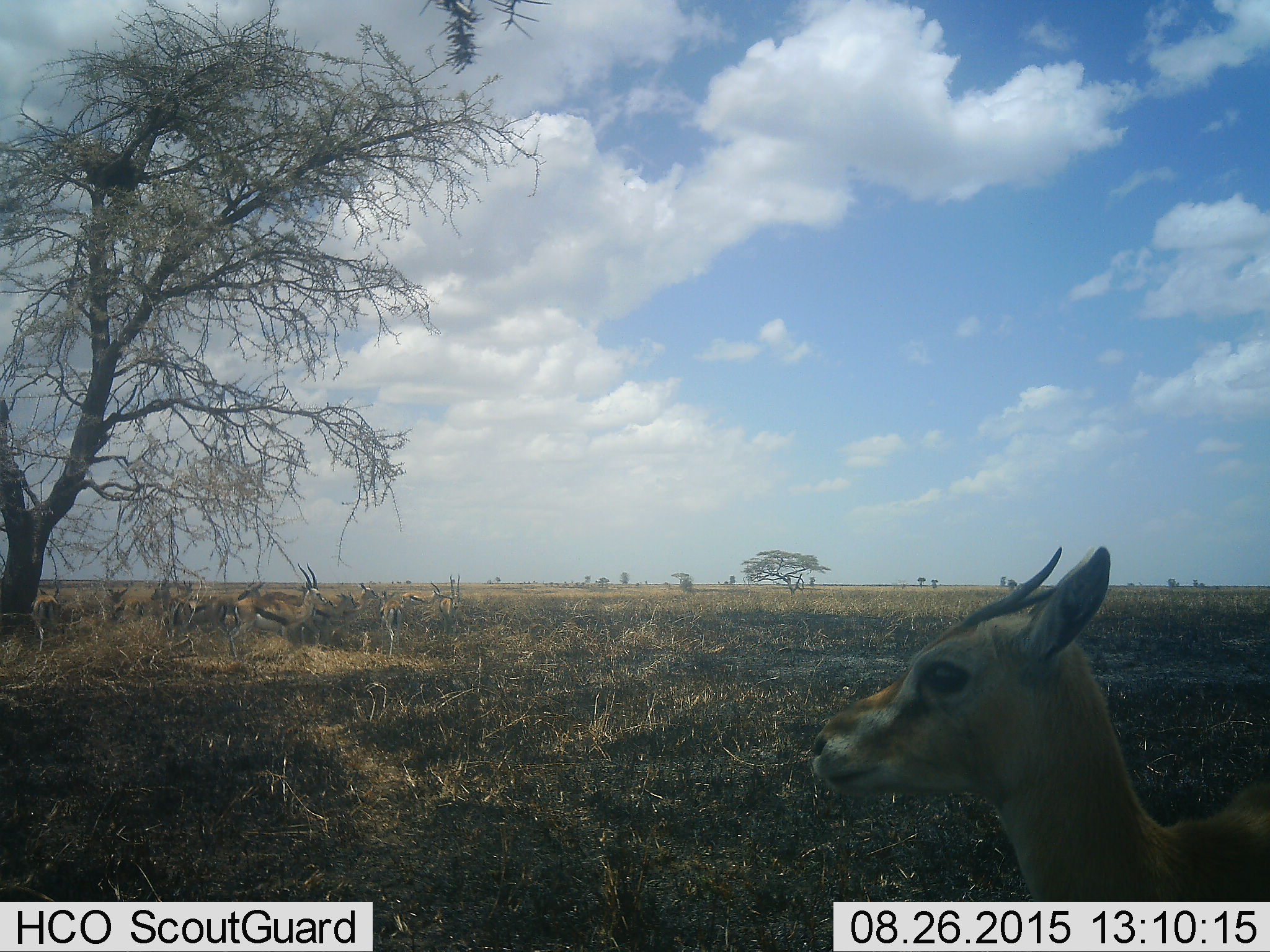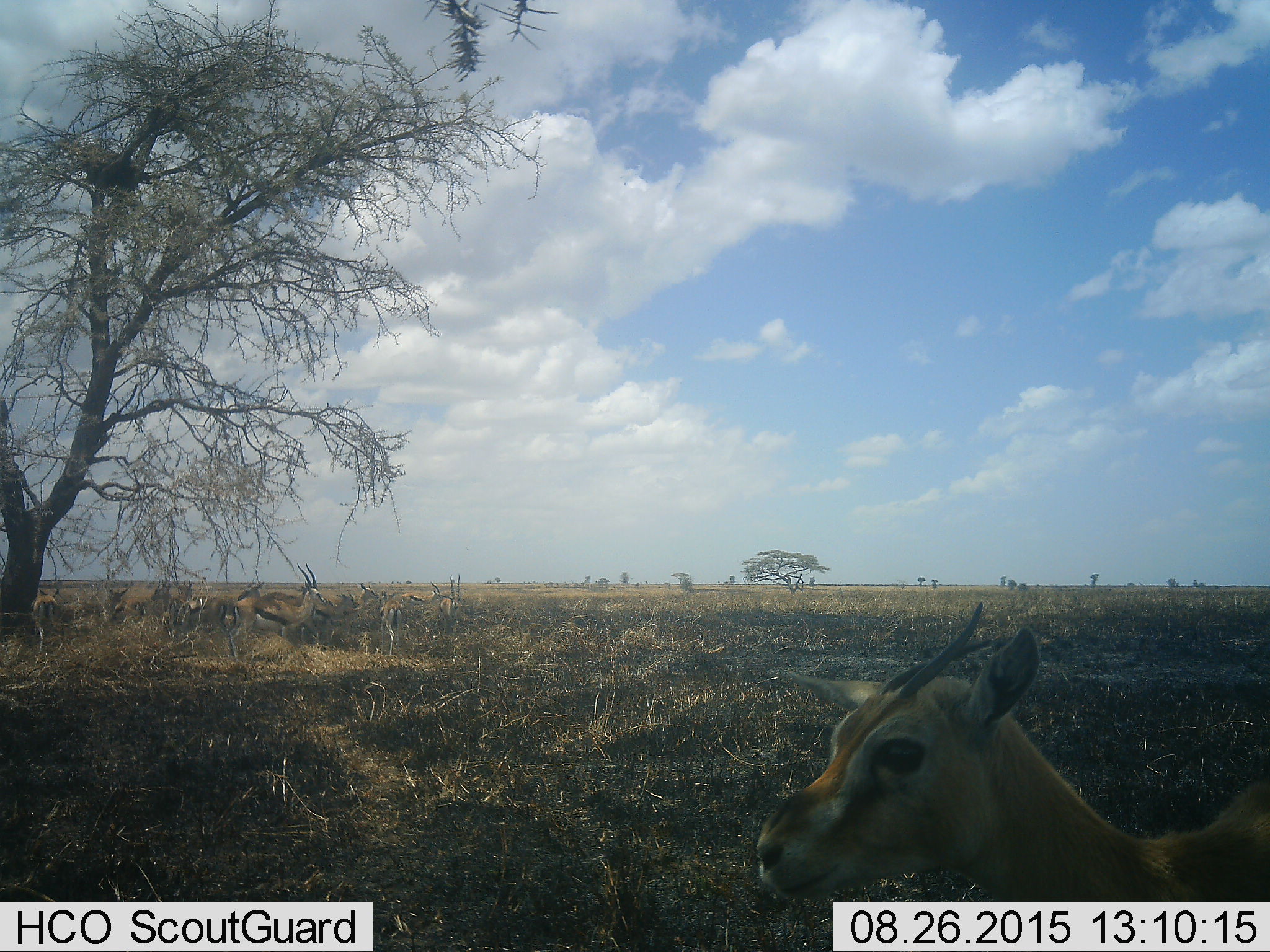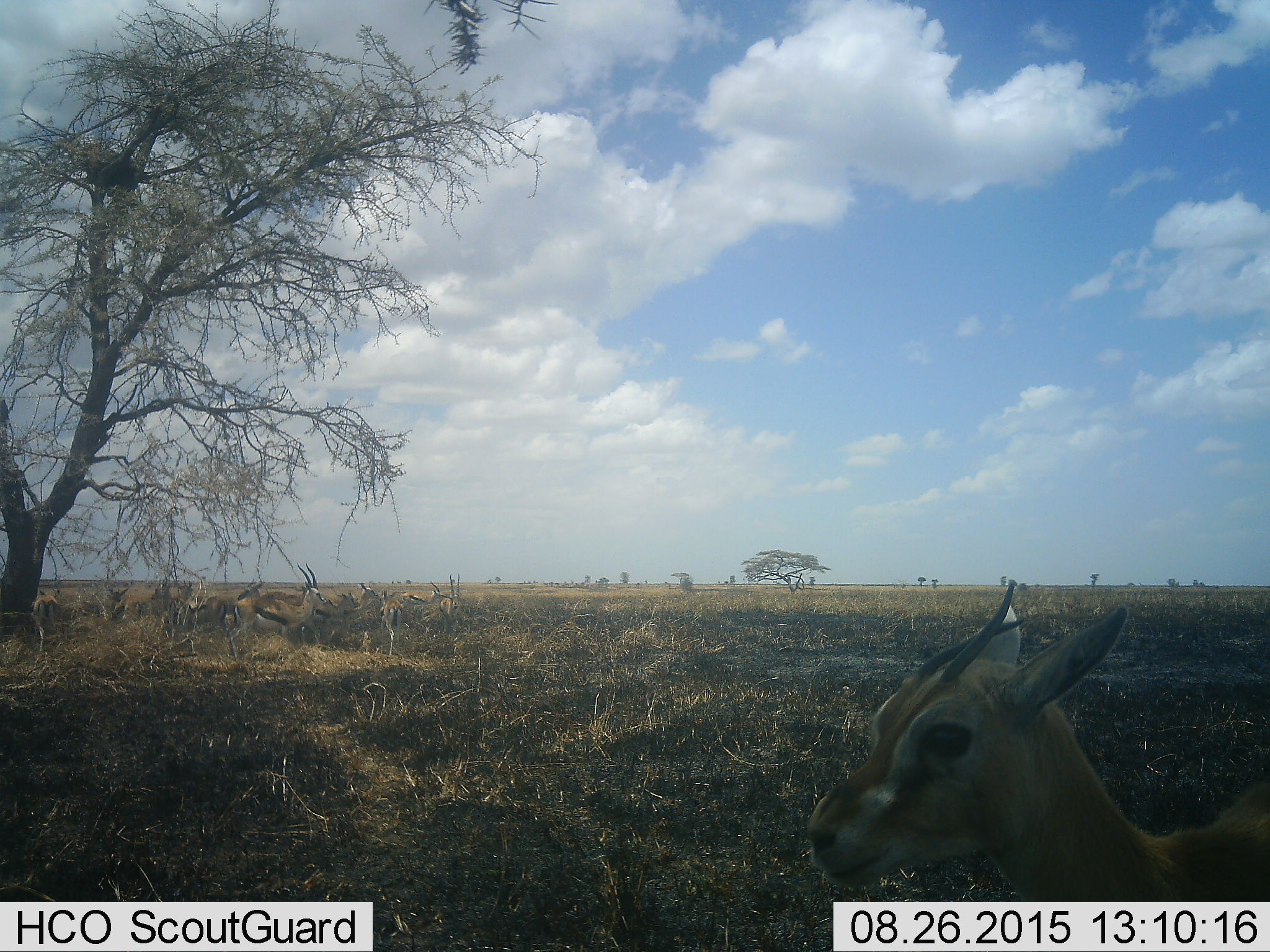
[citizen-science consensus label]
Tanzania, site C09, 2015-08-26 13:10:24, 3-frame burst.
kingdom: Animalia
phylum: Chordata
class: Mammalia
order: Artiodactyla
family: Bovidae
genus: Eudorcas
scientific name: Eudorcas thomsonii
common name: thomson's gazelle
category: gazellethomsons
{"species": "gazellethomsons (thomson's gazelle) (Eudorcas thomsonii)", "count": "11-50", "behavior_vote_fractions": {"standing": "92%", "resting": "25%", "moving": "17%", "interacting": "17%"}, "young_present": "8%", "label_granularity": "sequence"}